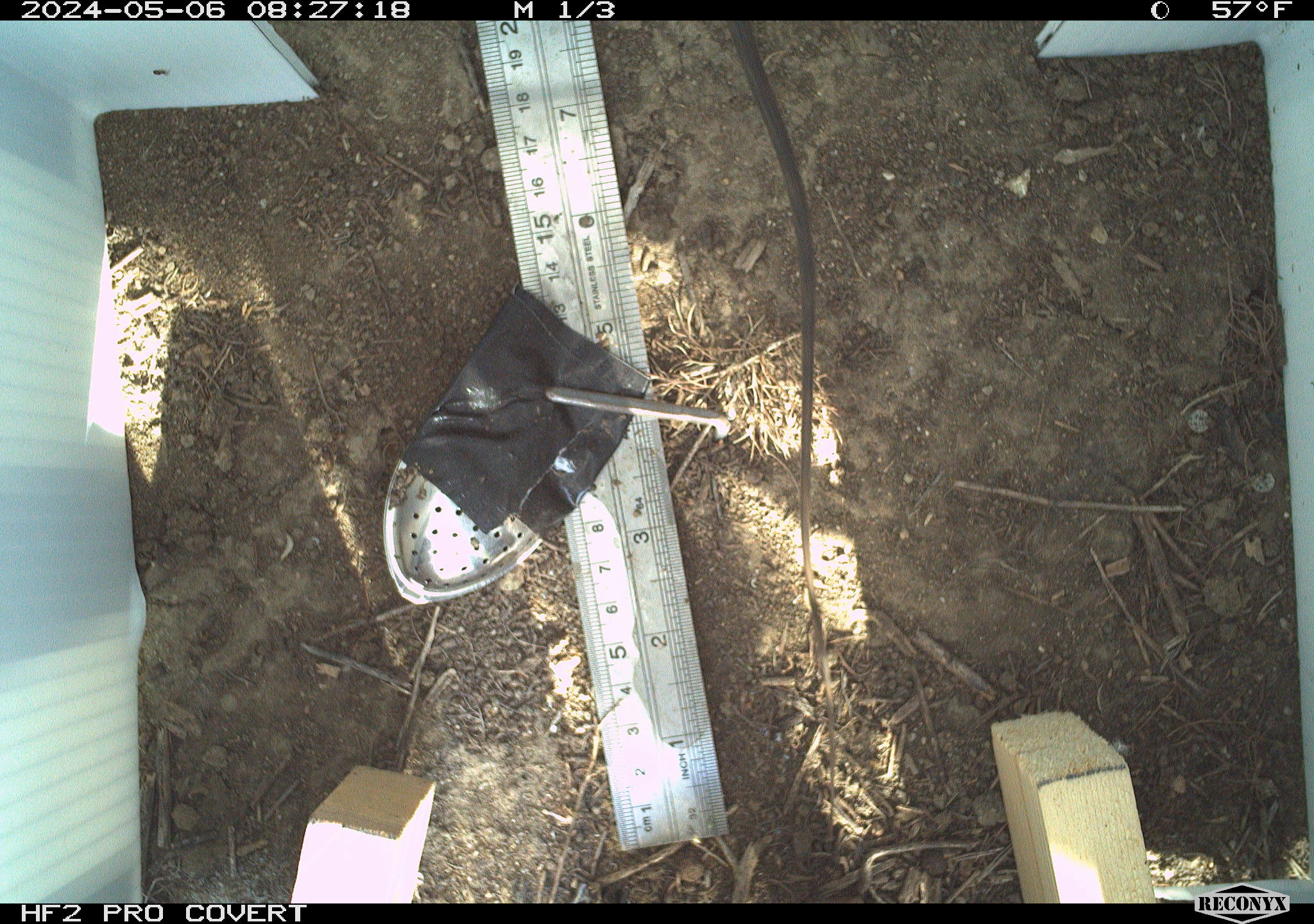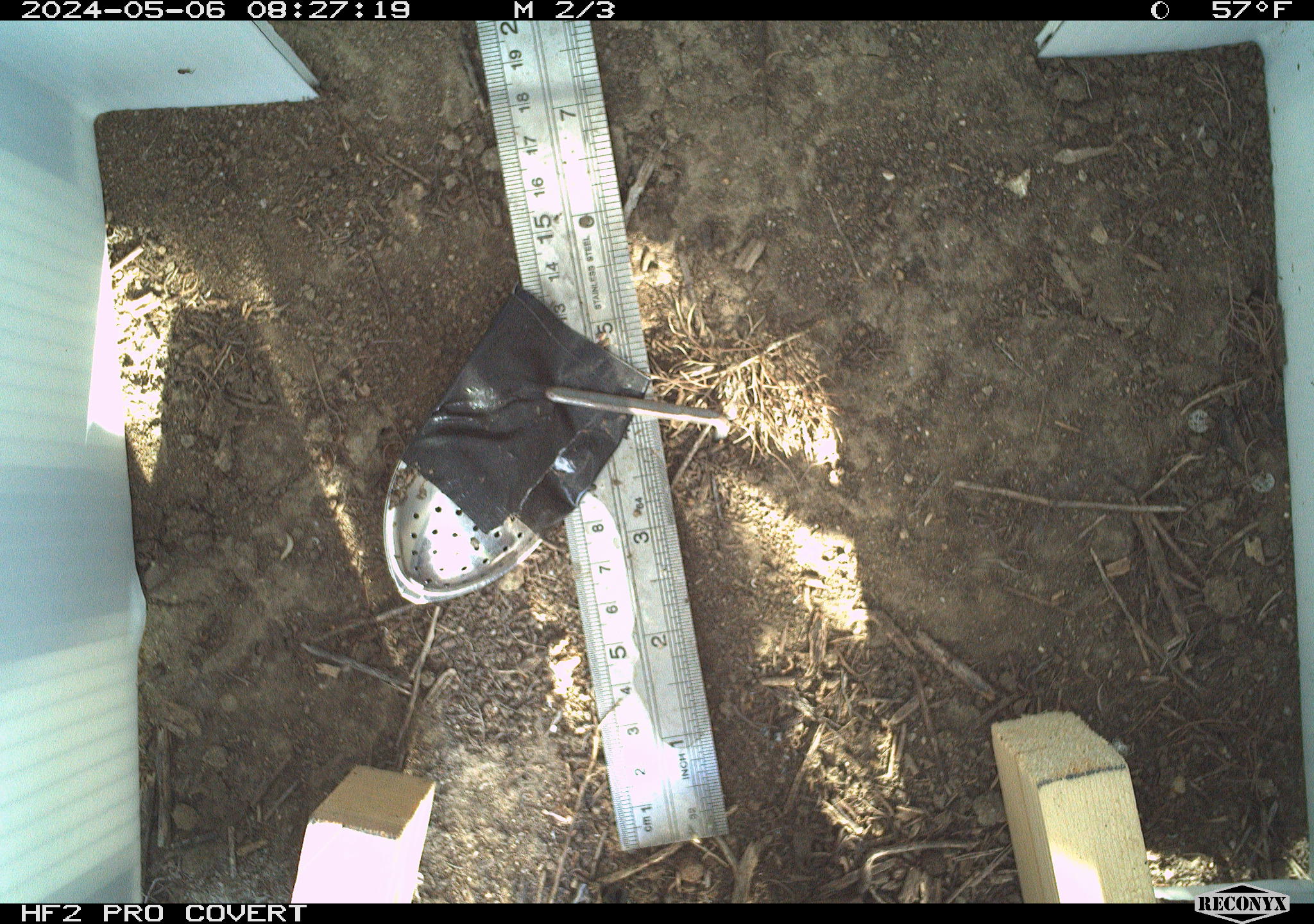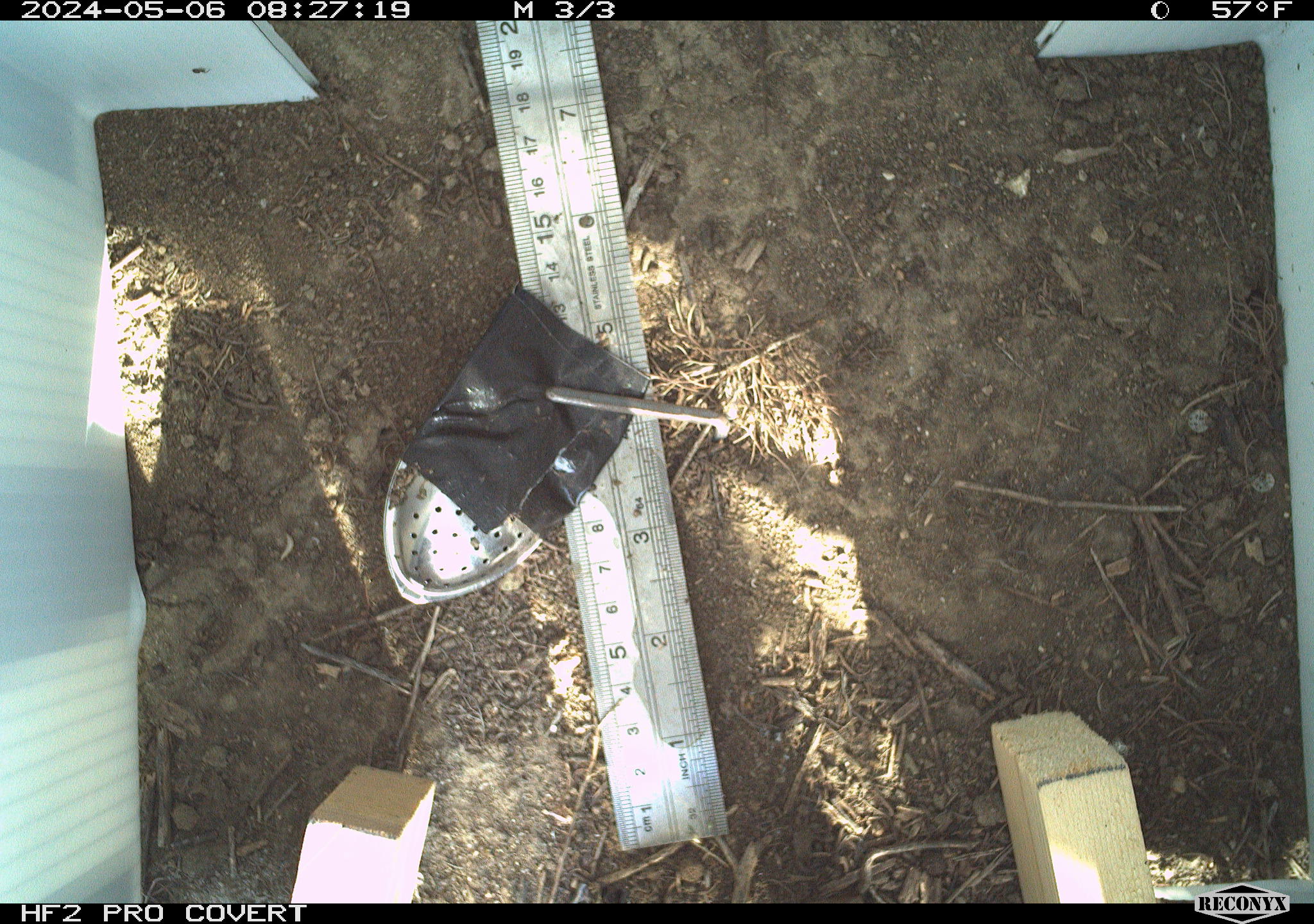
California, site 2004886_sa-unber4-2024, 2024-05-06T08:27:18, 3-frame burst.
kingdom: Animalia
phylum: Chordata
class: Reptilia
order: Squamata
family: Anguidae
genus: Elgaria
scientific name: Elgaria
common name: alligator lizards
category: elgaria species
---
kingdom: Animalia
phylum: Chordata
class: Reptilia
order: Squamata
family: Phrynosomatidae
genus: Sceloporus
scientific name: Sceloporus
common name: spiny lizards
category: sceloporus species